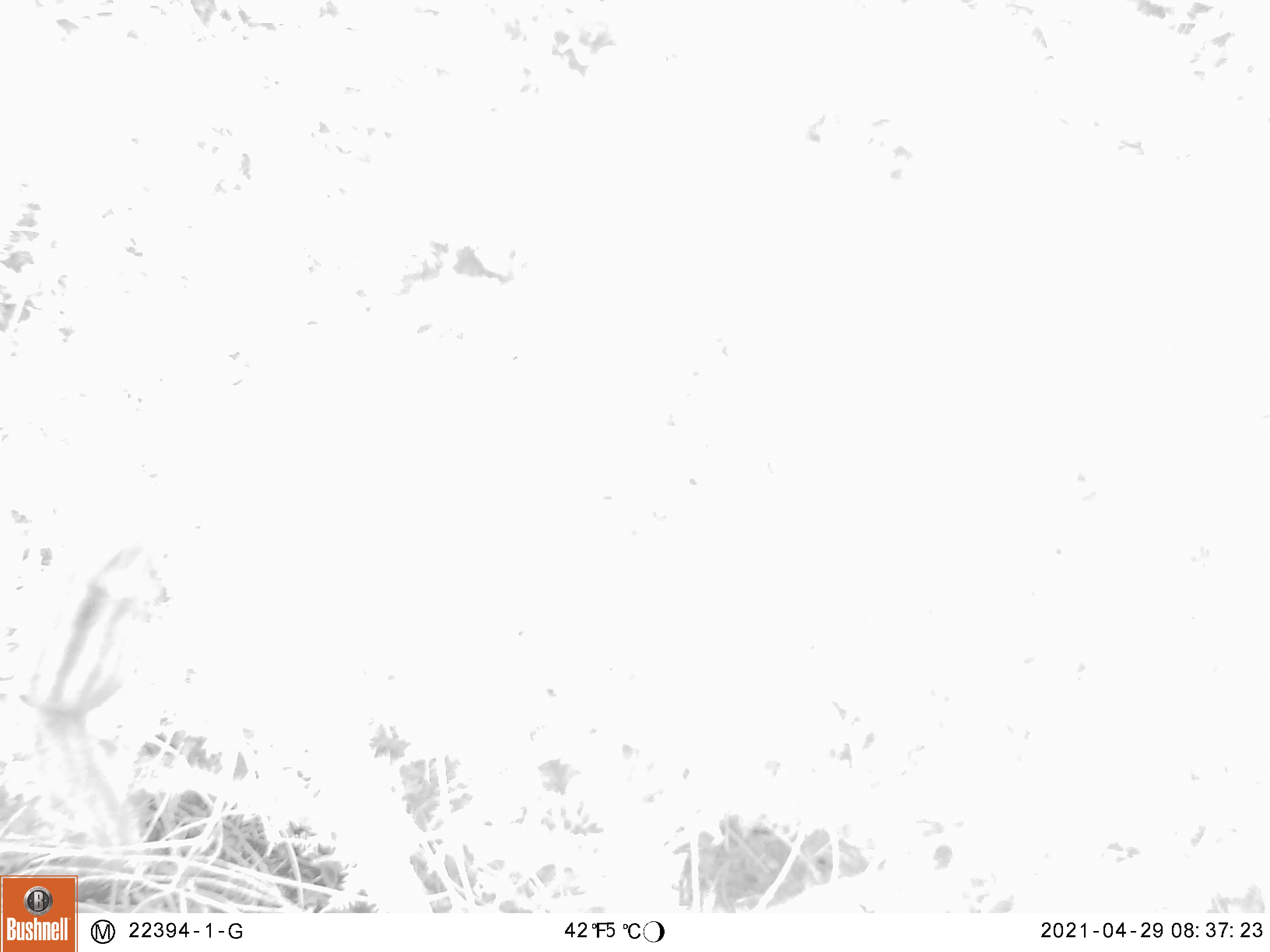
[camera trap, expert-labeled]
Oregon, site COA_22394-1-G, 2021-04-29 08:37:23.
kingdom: Animalia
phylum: Chordata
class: Mammalia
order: Rodentia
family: Sciuridae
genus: Neotamias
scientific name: Neotamias townsendii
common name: townsend's chipmunk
Townsend's chipmunk (Neotamias townsendii).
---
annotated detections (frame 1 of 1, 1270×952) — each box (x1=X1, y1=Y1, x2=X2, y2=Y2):
townsend's chipmunk: (x1=3, y1=510, x2=246, y2=877)